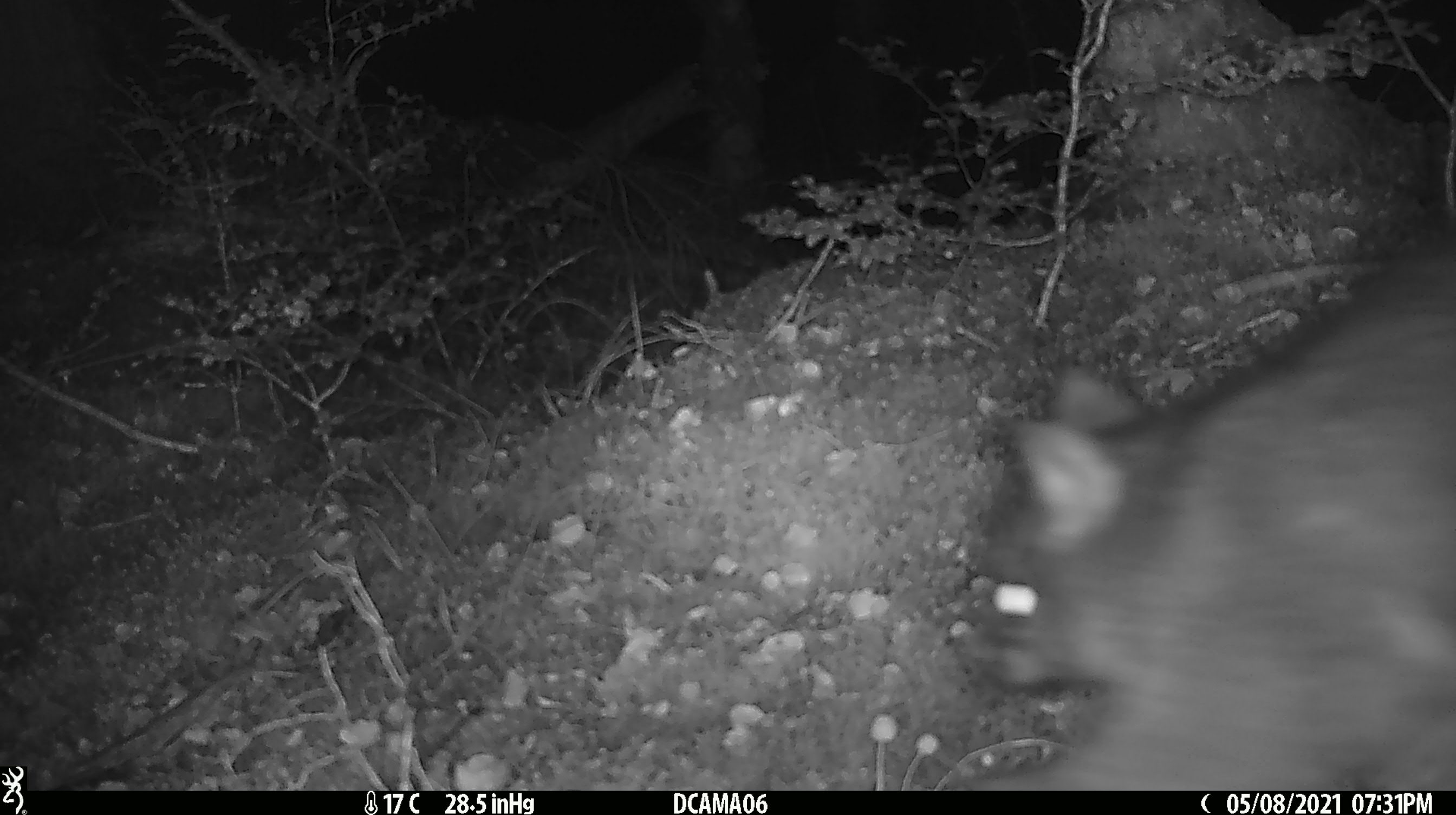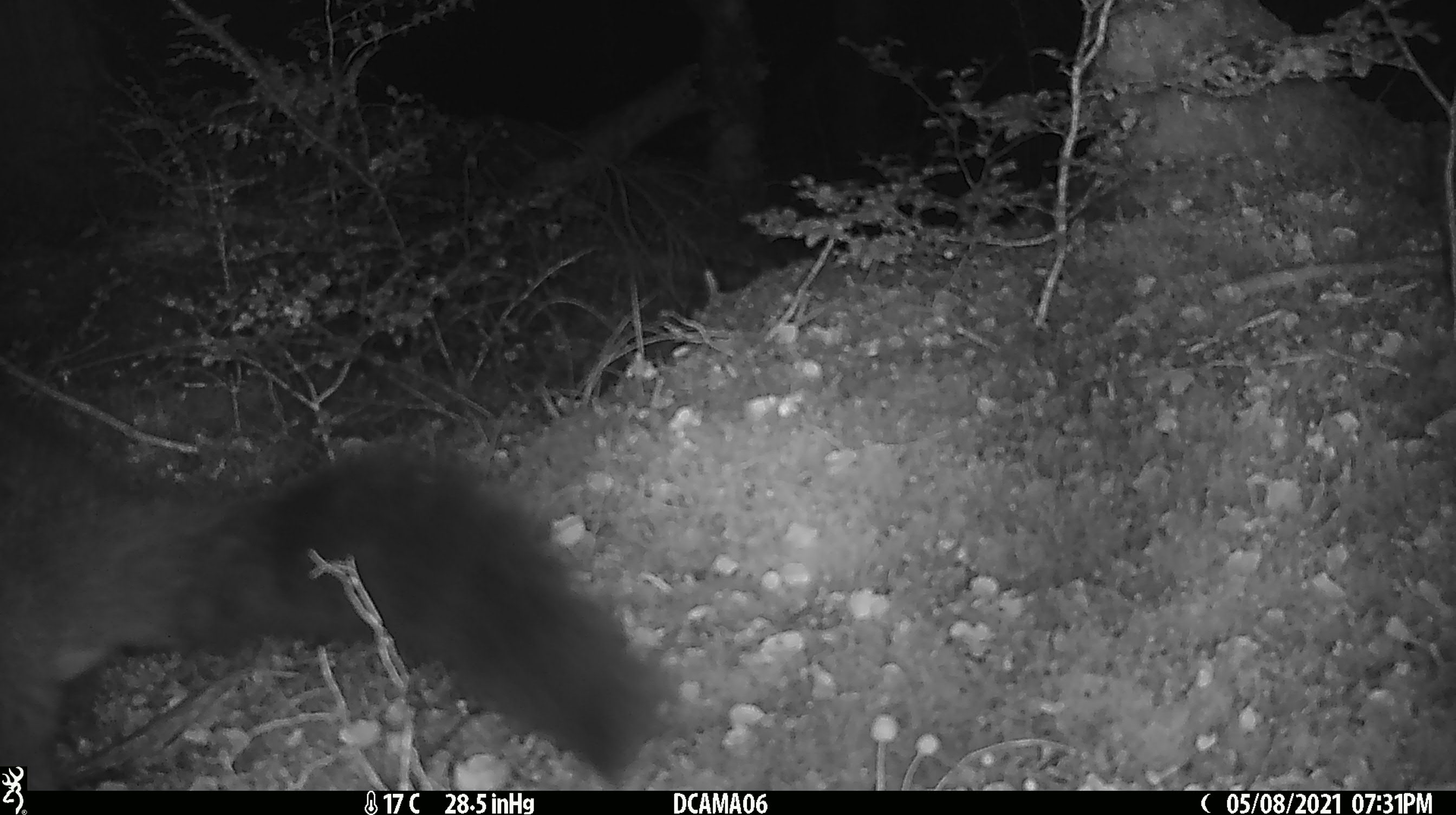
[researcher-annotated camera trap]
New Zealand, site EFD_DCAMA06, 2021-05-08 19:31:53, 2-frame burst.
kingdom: Animalia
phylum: Chordata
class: Mammalia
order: Diprotodontia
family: Phalangeridae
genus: Trichosurus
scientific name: Trichosurus vulpecula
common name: common brushtail possum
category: possum